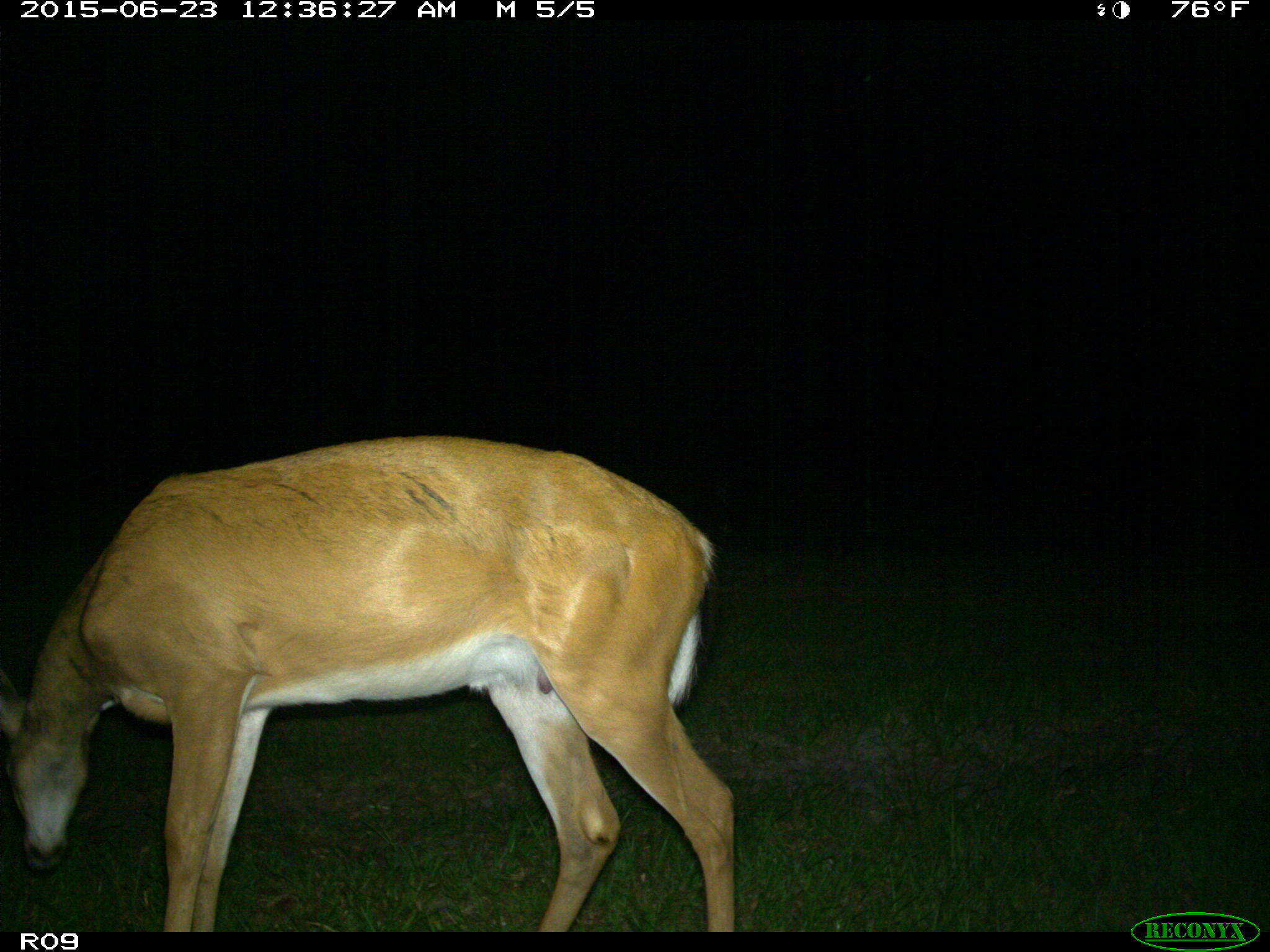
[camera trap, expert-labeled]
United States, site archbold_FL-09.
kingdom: Animalia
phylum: Chordata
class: Mammalia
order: Artiodactyla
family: Cervidae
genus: Odocoileus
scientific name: Odocoileus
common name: deer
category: unidentified deer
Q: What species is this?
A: Unidentified deer (deer) (Odocoileus).